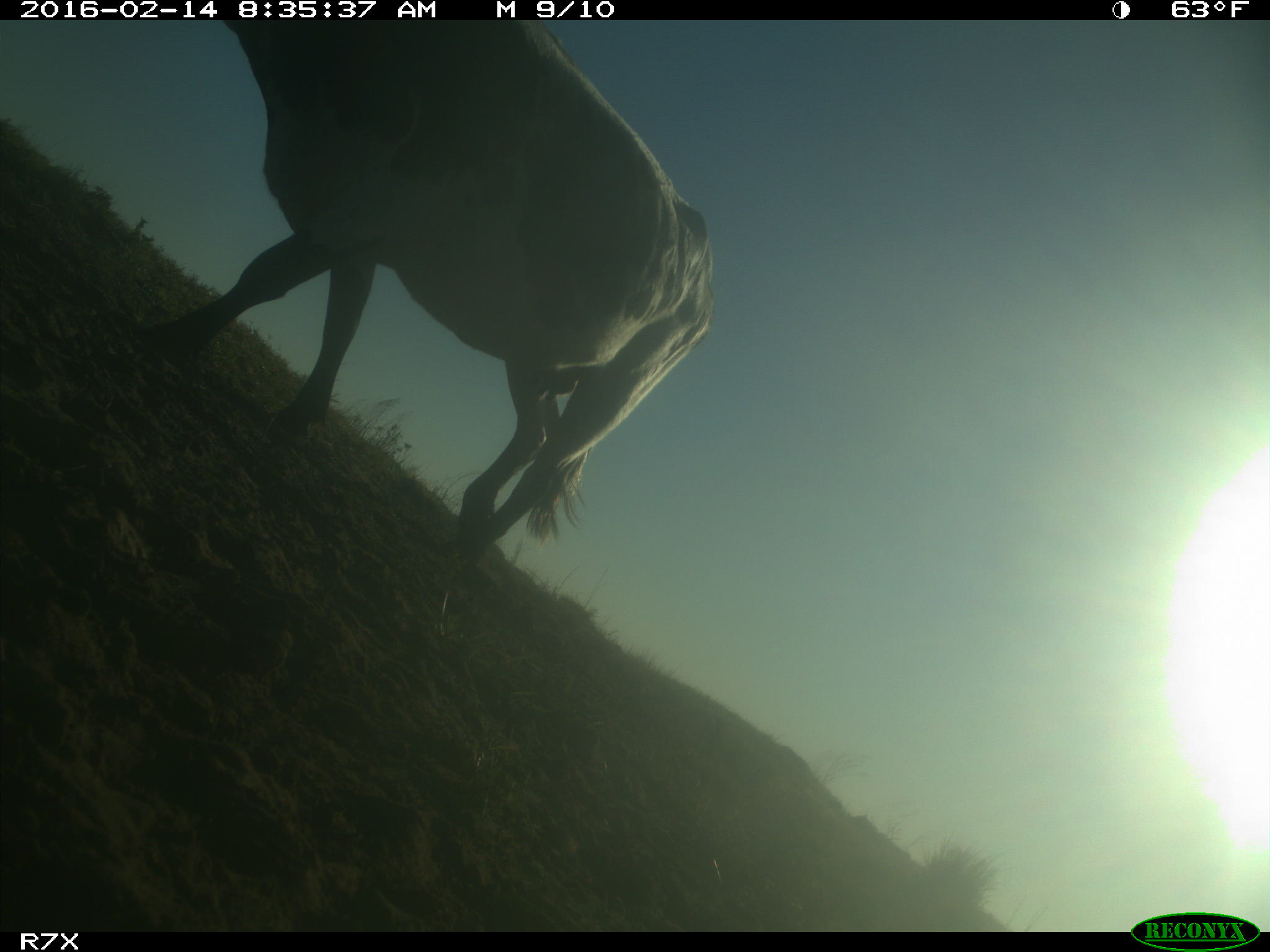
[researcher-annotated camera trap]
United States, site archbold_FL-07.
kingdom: Animalia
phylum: Chordata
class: Mammalia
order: Artiodactyla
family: Bovidae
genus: Bos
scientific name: Bos taurus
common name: domestic cow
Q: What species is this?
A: Bos taurus (domestic cow).